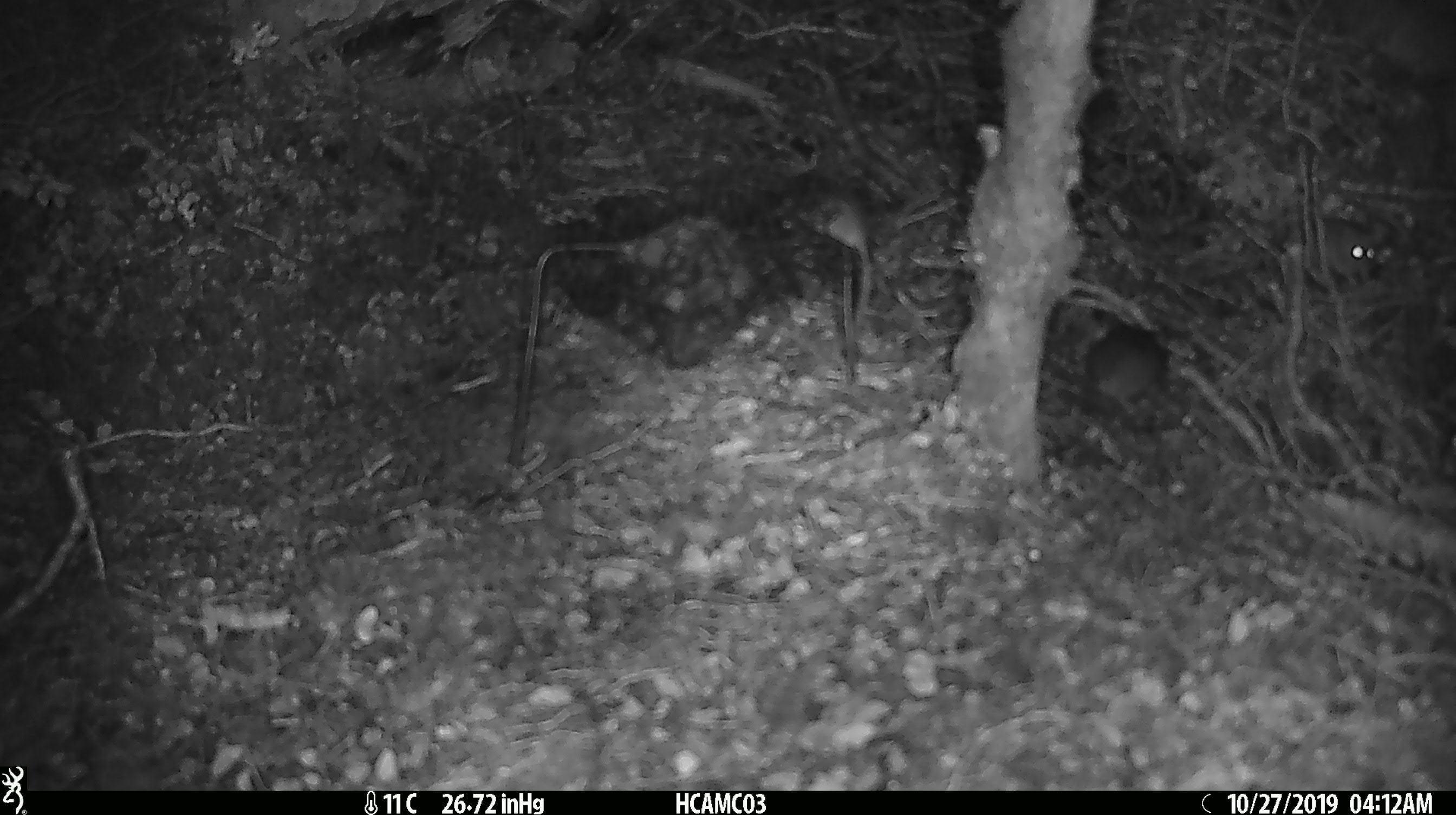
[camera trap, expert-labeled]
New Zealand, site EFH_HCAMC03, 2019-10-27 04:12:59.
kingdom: Animalia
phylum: Chordata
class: Mammalia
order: Rodentia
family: Muridae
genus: Mus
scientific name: Mus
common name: mouse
Mouse (Mus).